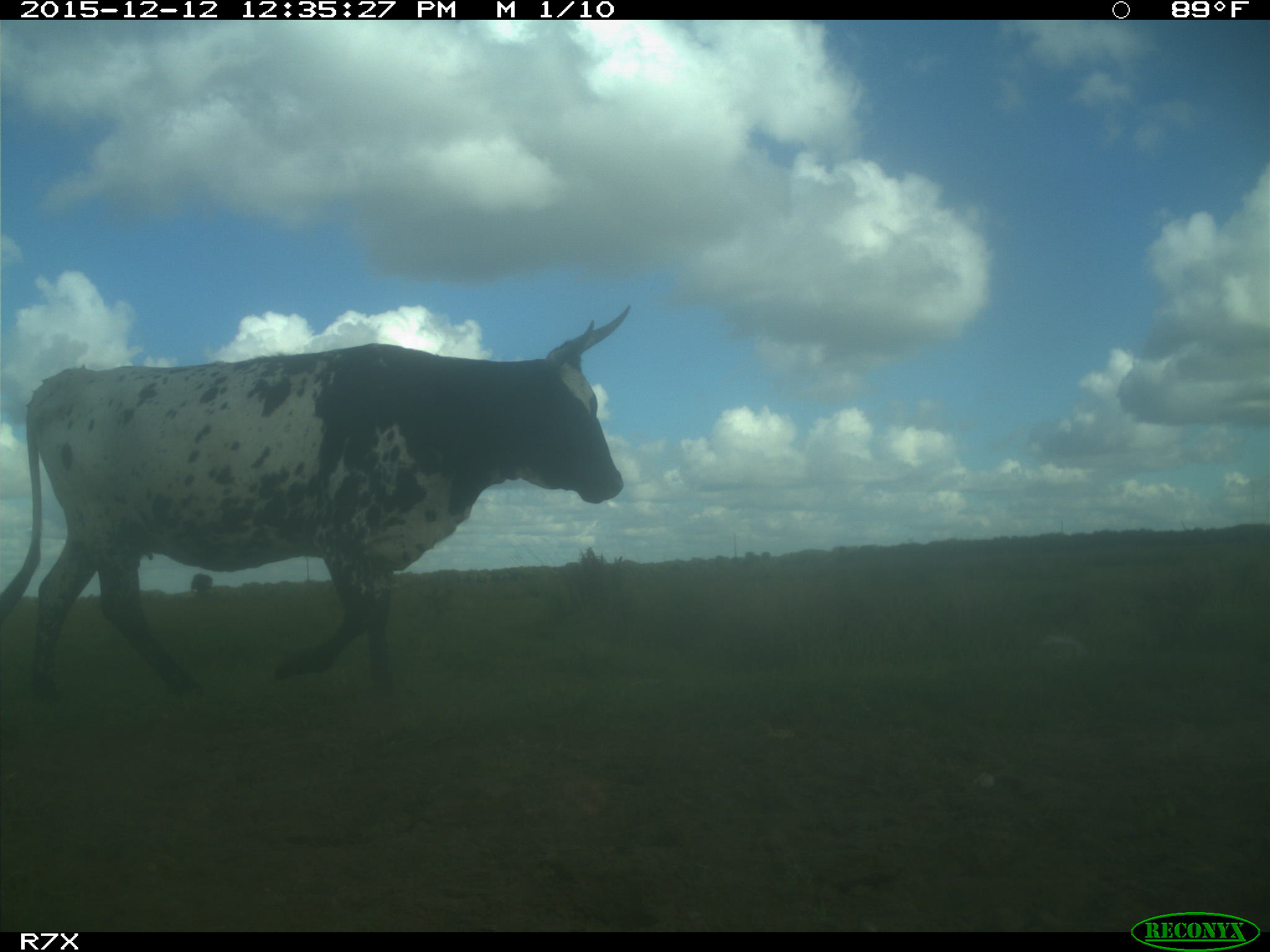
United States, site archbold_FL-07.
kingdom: Animalia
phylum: Chordata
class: Mammalia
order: Artiodactyla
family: Bovidae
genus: Bos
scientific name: Bos taurus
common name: domestic cow